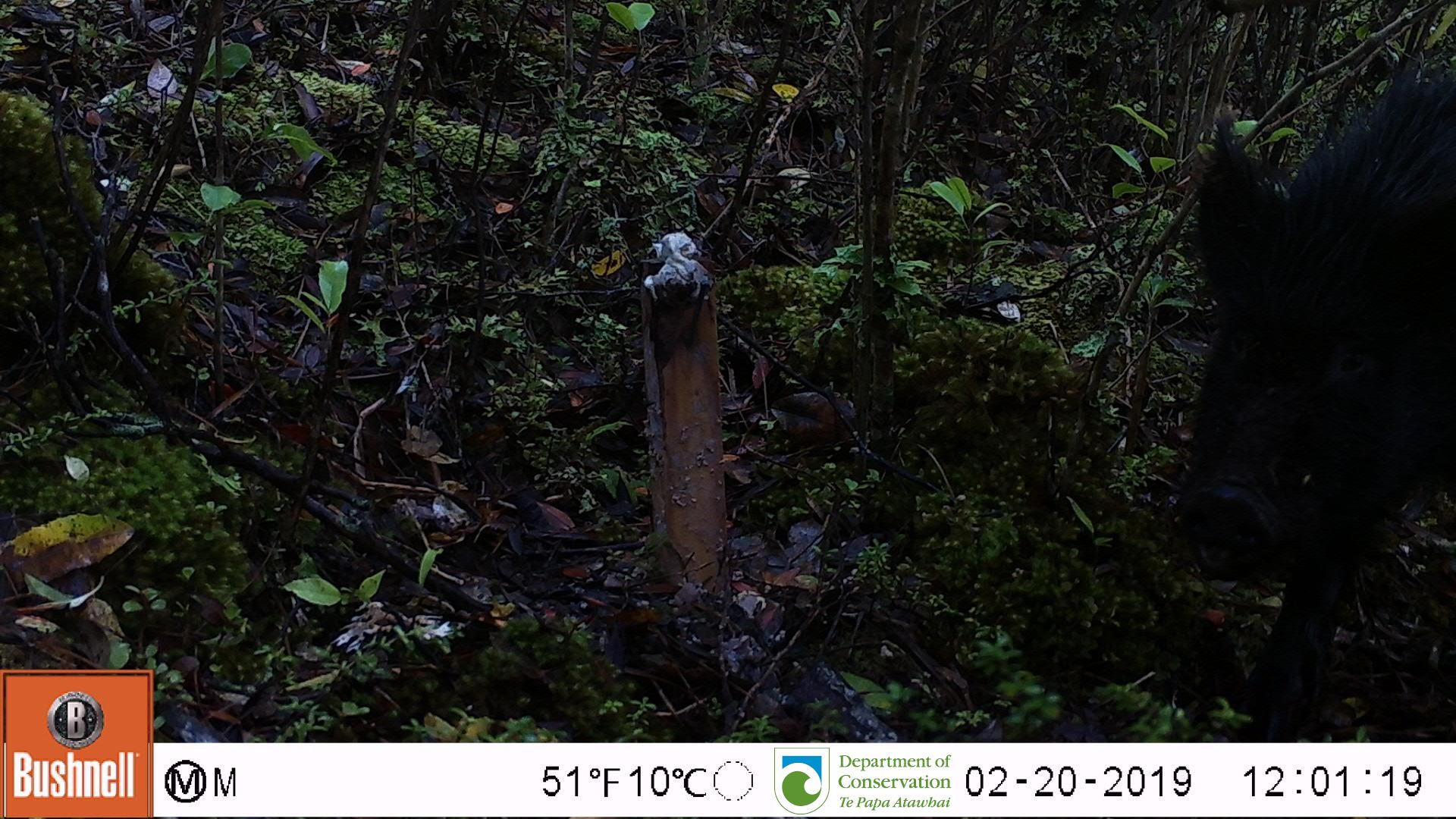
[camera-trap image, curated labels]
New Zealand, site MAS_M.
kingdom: Animalia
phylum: Chordata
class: Mammalia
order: Artiodactyla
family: Suidae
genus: Sus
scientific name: Sus scrofa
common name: pig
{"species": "pig (Sus scrofa)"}